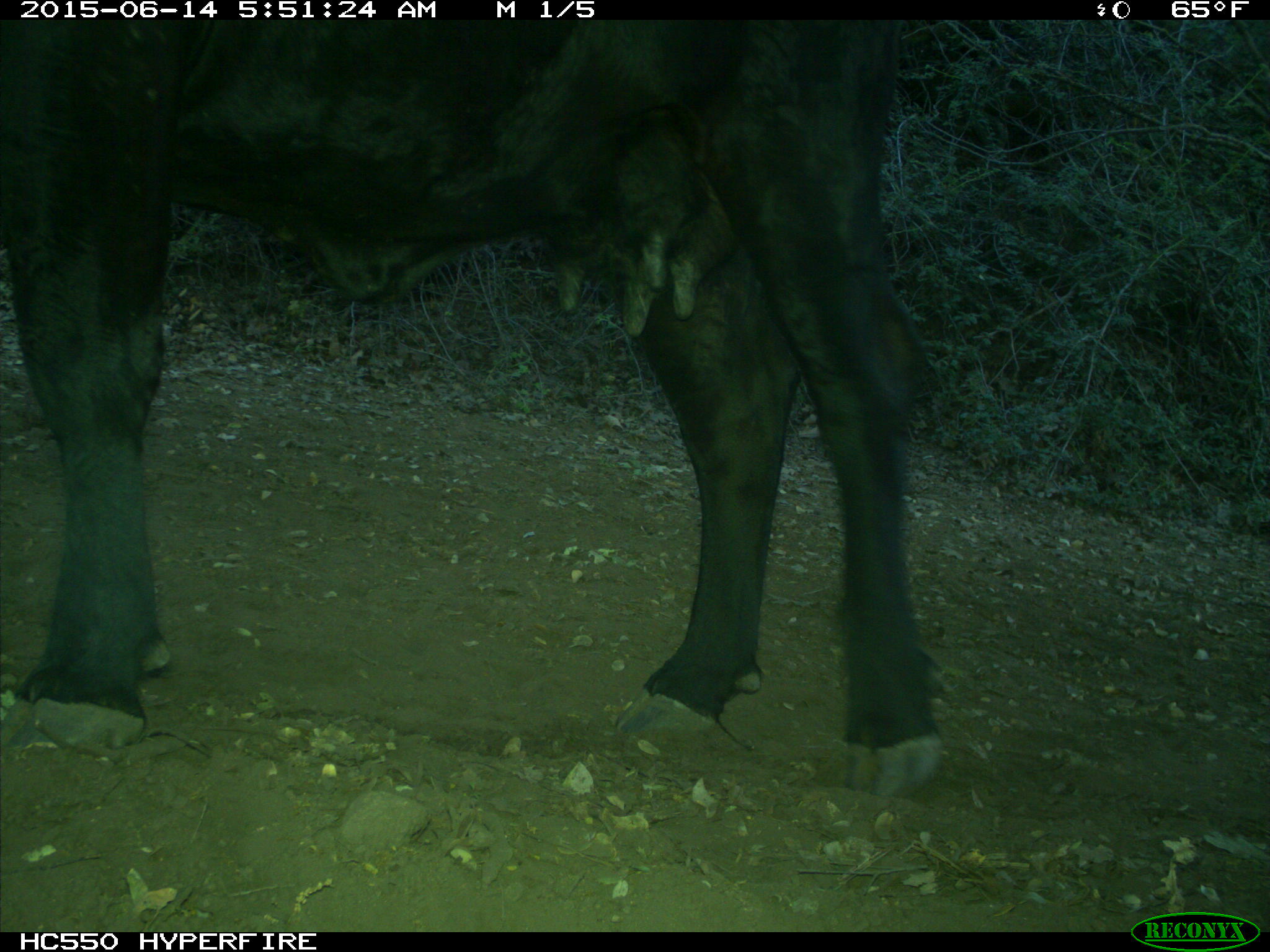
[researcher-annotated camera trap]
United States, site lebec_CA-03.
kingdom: Animalia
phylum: Chordata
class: Mammalia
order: Artiodactyla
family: Bovidae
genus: Bos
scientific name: Bos taurus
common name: domestic cow